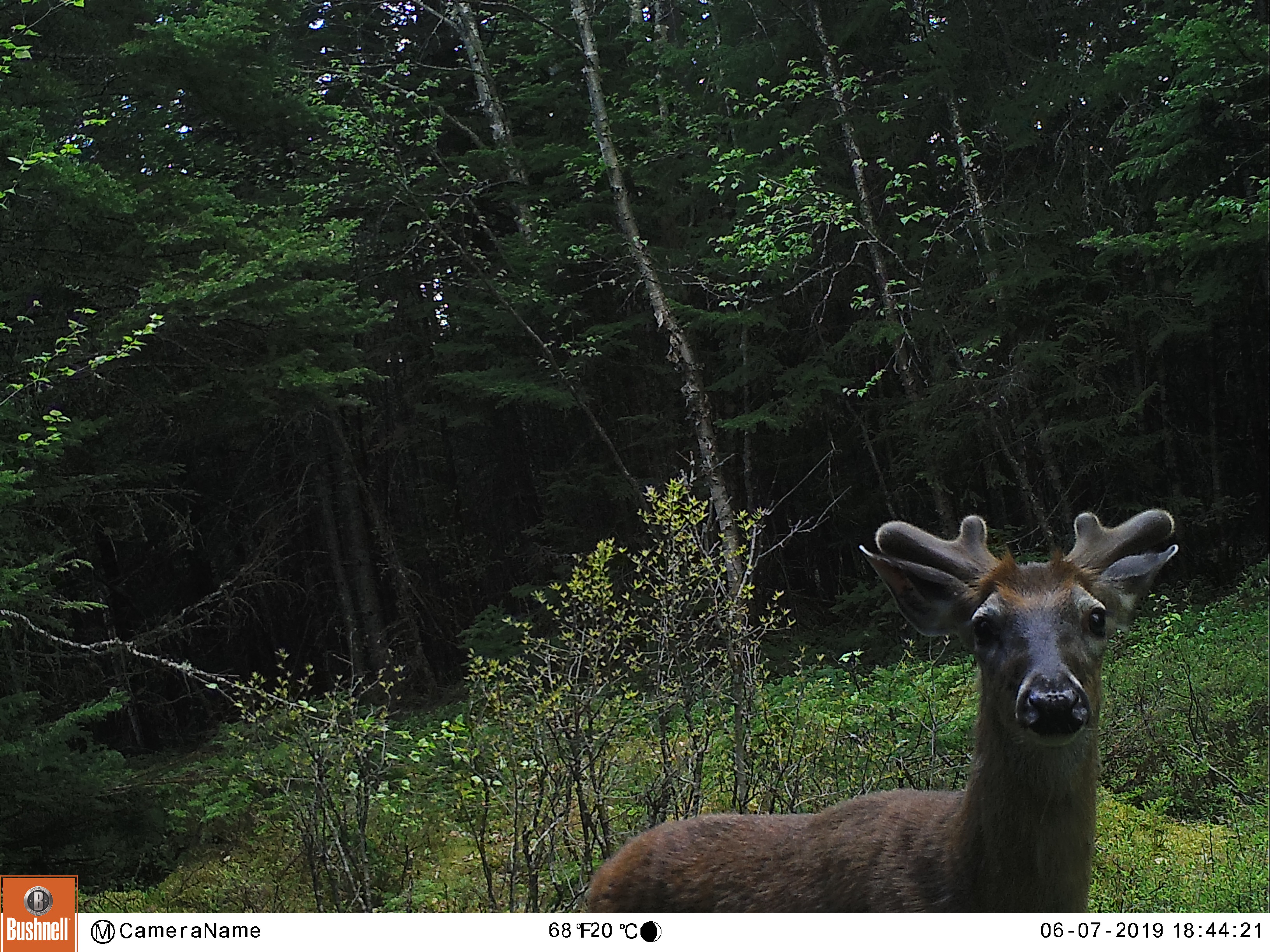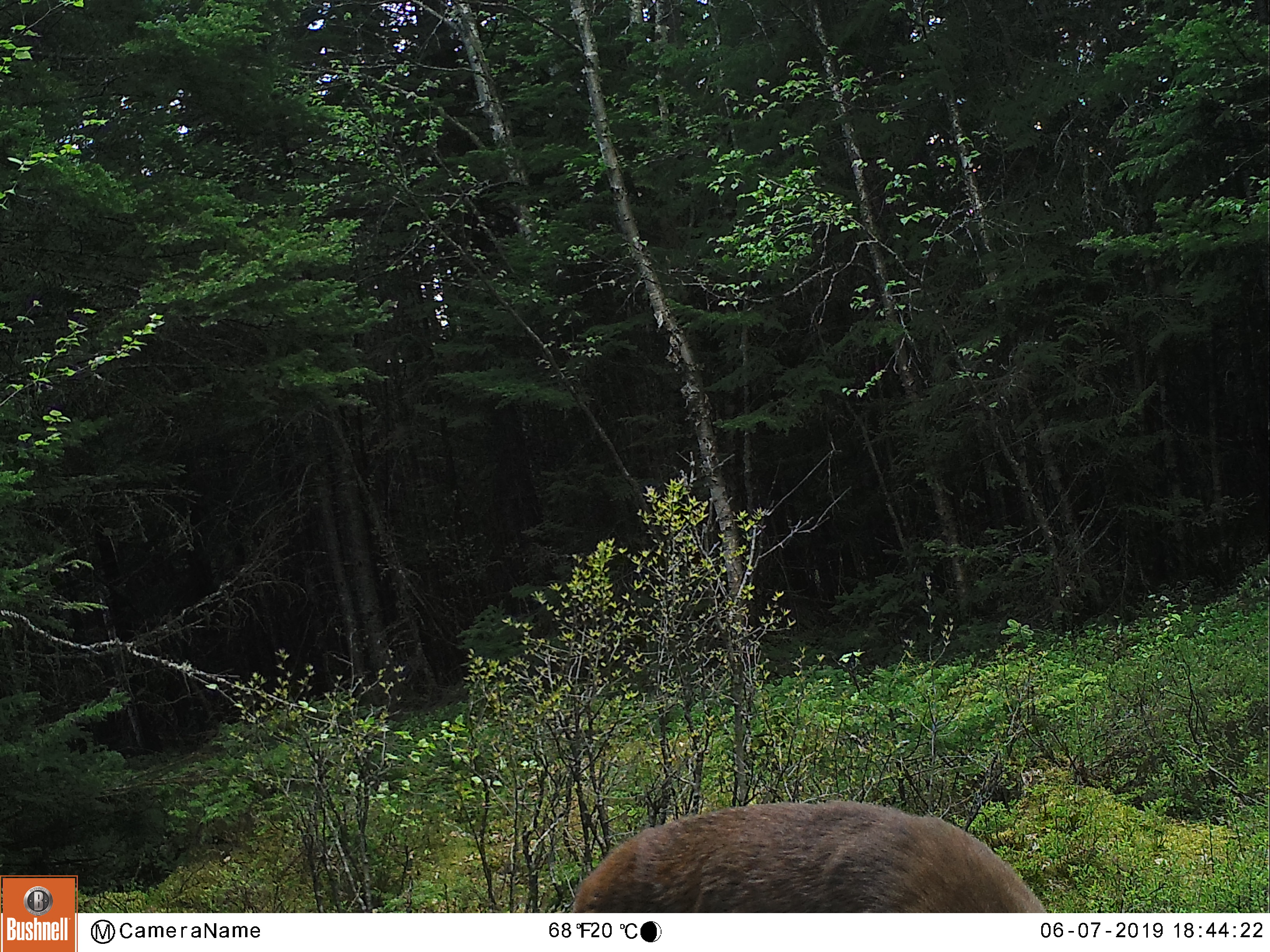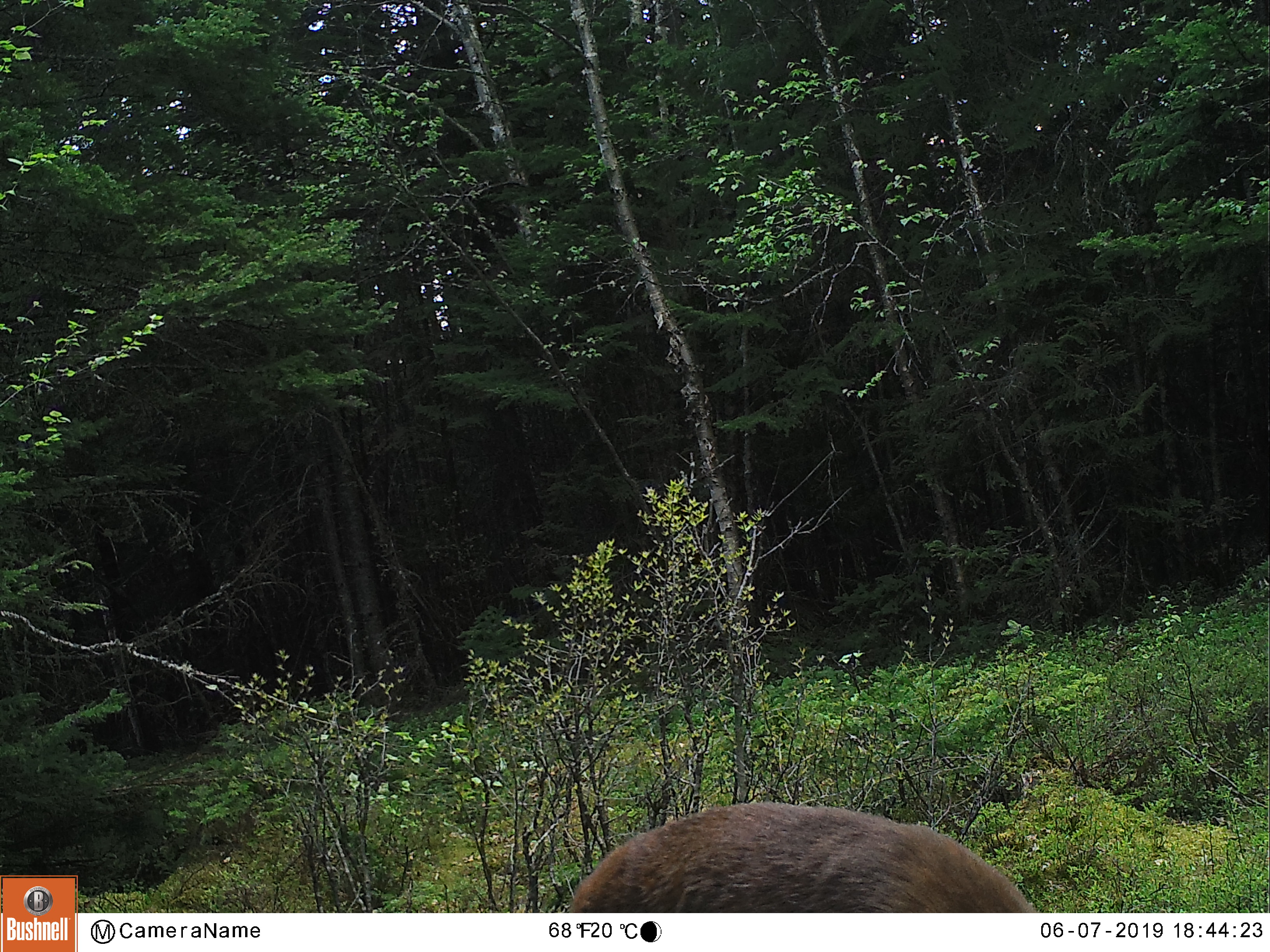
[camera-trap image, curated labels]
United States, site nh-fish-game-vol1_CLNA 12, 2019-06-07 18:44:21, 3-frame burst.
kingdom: Animalia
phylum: Chordata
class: Mammalia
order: Artiodactyla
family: Cervidae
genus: Odocoileus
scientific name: Odocoileus virginianus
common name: white-tailed deer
White-tailed deer (Odocoileus virginianus).